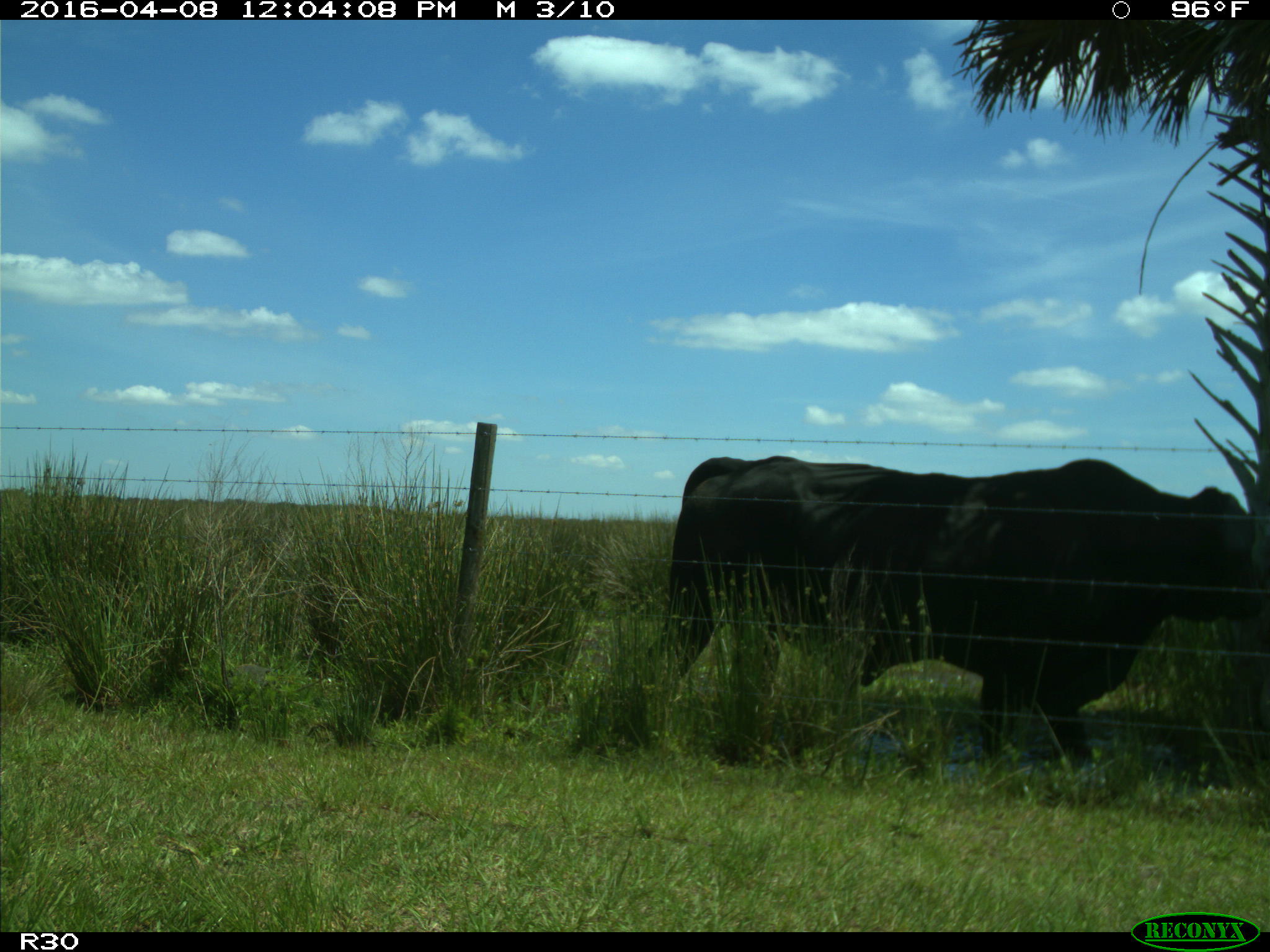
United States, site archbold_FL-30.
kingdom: Animalia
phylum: Chordata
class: Mammalia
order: Artiodactyla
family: Bovidae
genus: Bos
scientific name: Bos taurus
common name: domestic cow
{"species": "Bos taurus (domestic cow)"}